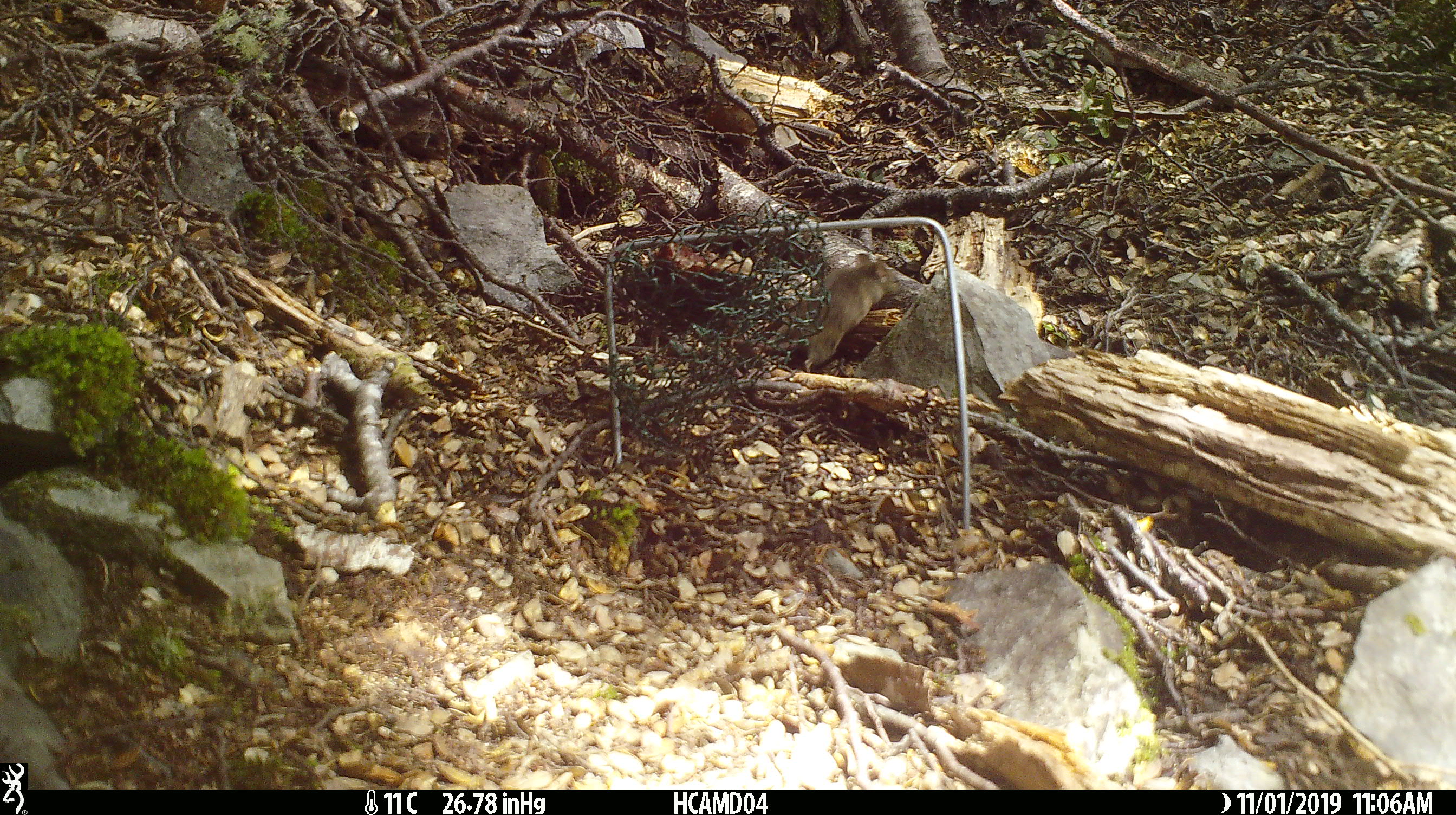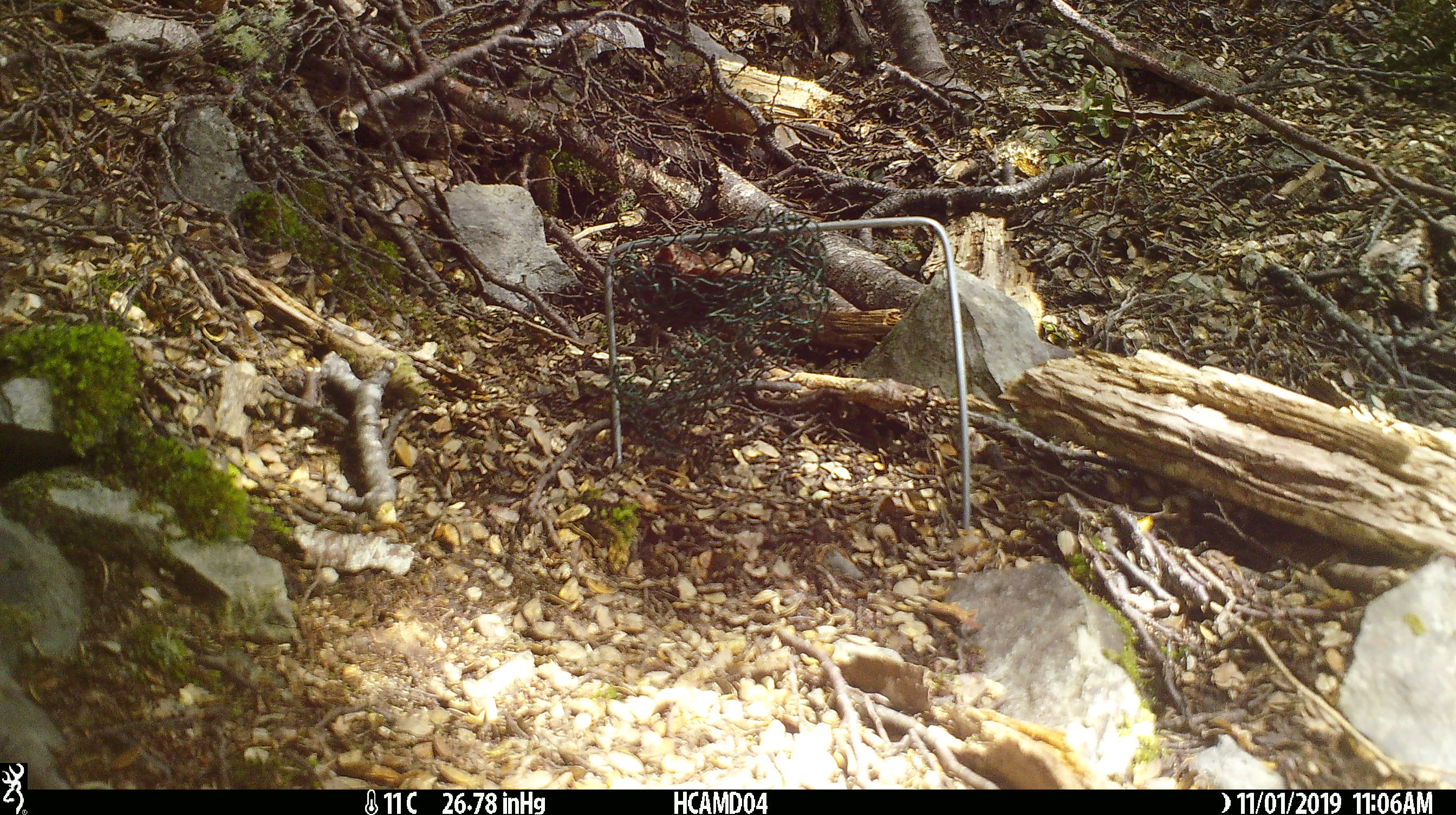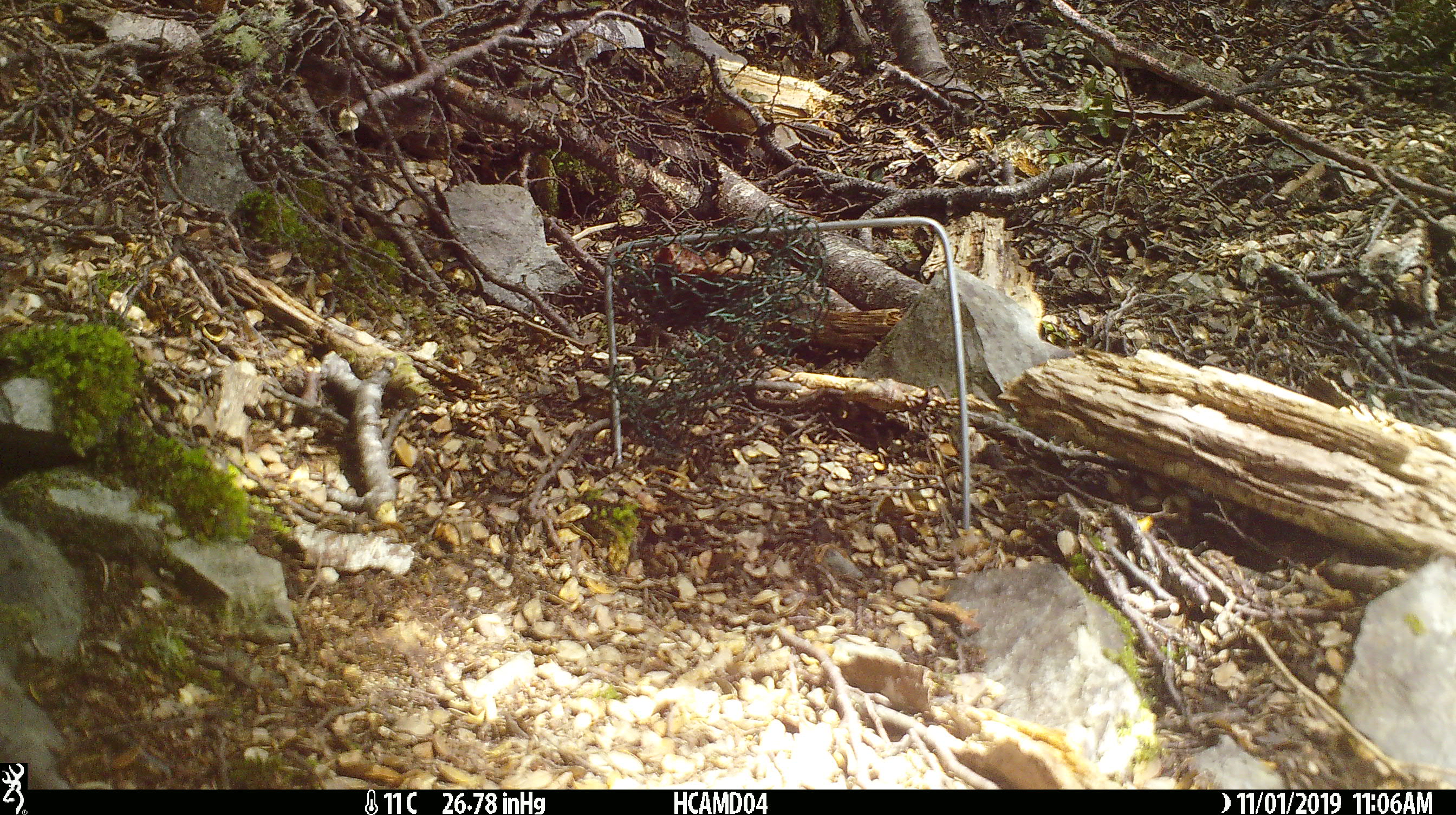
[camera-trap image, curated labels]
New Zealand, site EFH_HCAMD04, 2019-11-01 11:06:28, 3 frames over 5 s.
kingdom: Animalia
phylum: Chordata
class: Mammalia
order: Rodentia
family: Muridae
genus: Mus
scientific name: Mus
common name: mouse